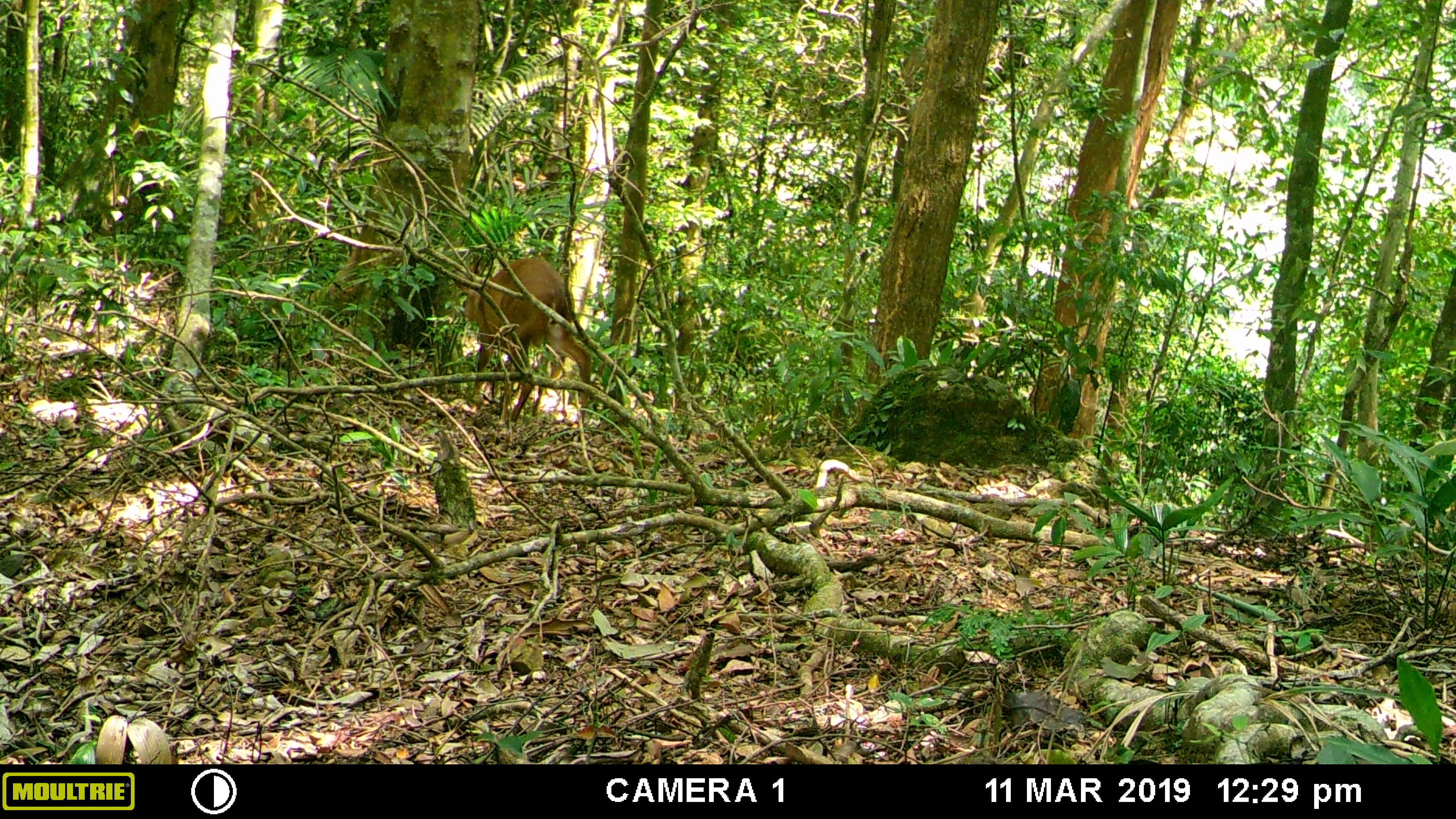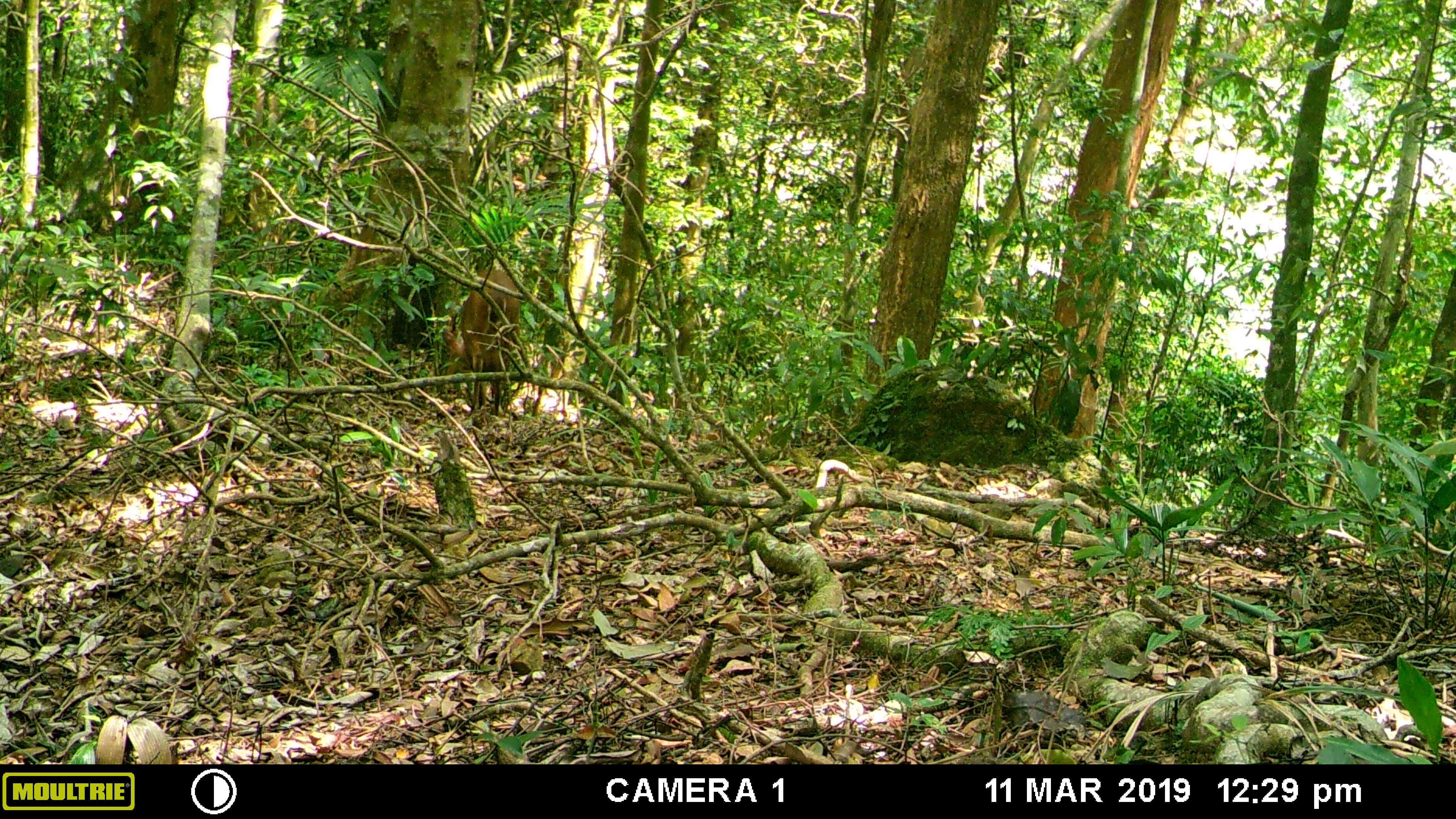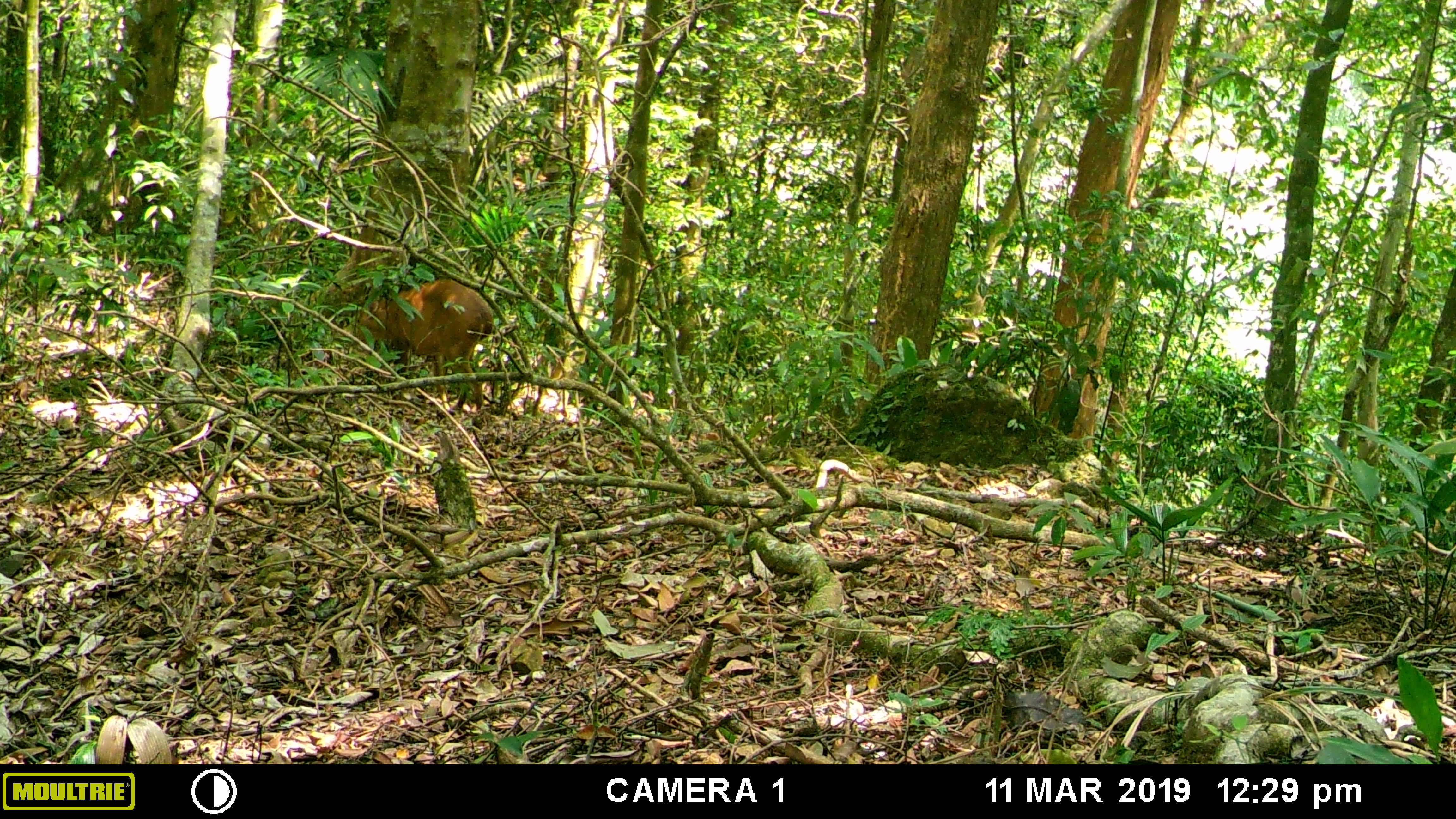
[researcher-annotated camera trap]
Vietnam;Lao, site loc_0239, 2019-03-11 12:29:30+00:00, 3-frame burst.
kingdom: Animalia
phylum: Chordata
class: Mammalia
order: Artiodactyla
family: Cervidae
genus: Muntiacus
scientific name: Muntiacus vuquangensis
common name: large-antlered muntjac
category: large antlered muntjac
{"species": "large antlered muntjac (large-antlered muntjac) (Muntiacus vuquangensis)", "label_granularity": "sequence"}